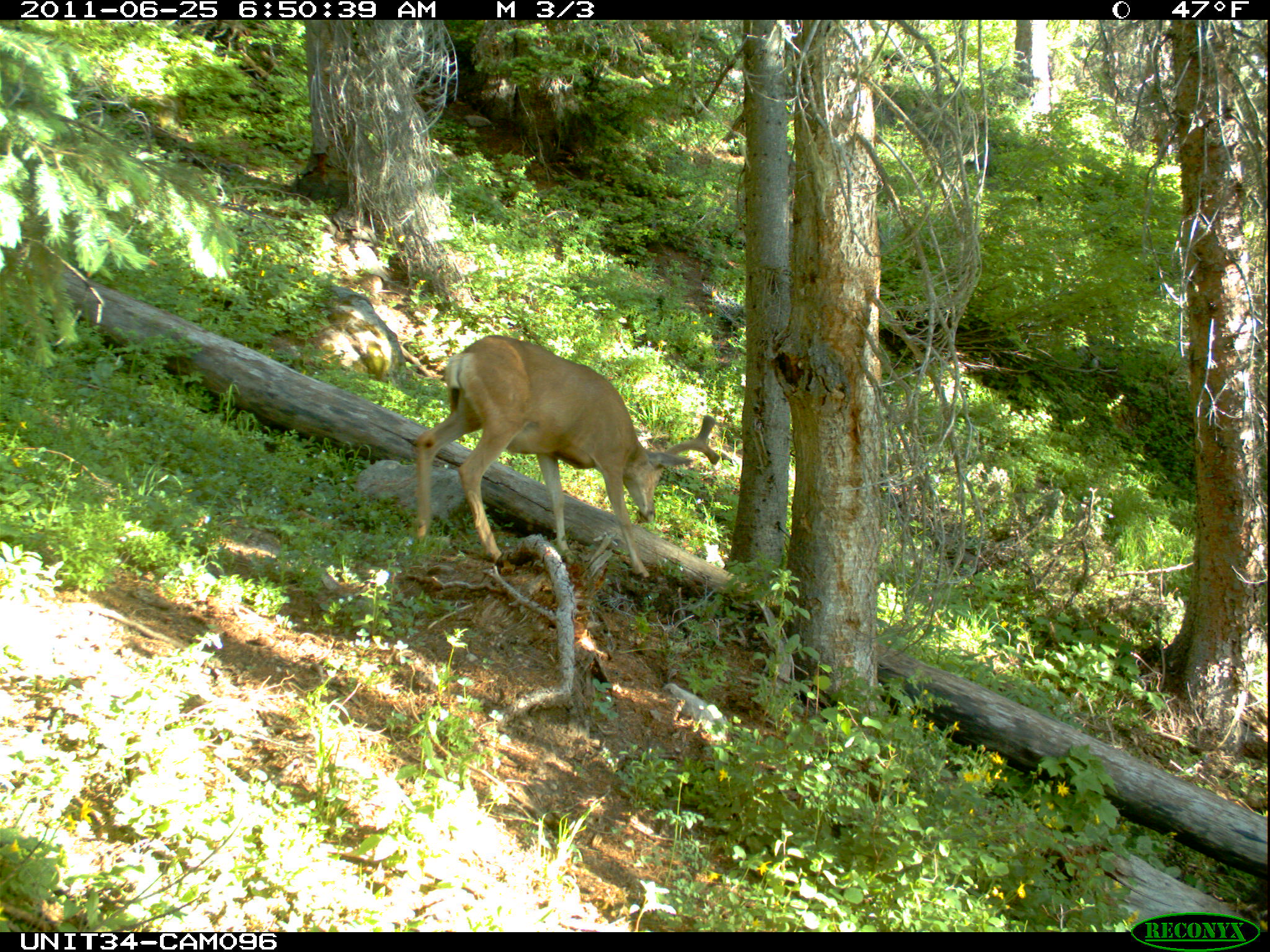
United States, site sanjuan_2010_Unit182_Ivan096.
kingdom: Animalia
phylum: Chordata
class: Mammalia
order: Artiodactyla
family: Cervidae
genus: Odocoileus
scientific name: Odocoileus hemionus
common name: mule deer